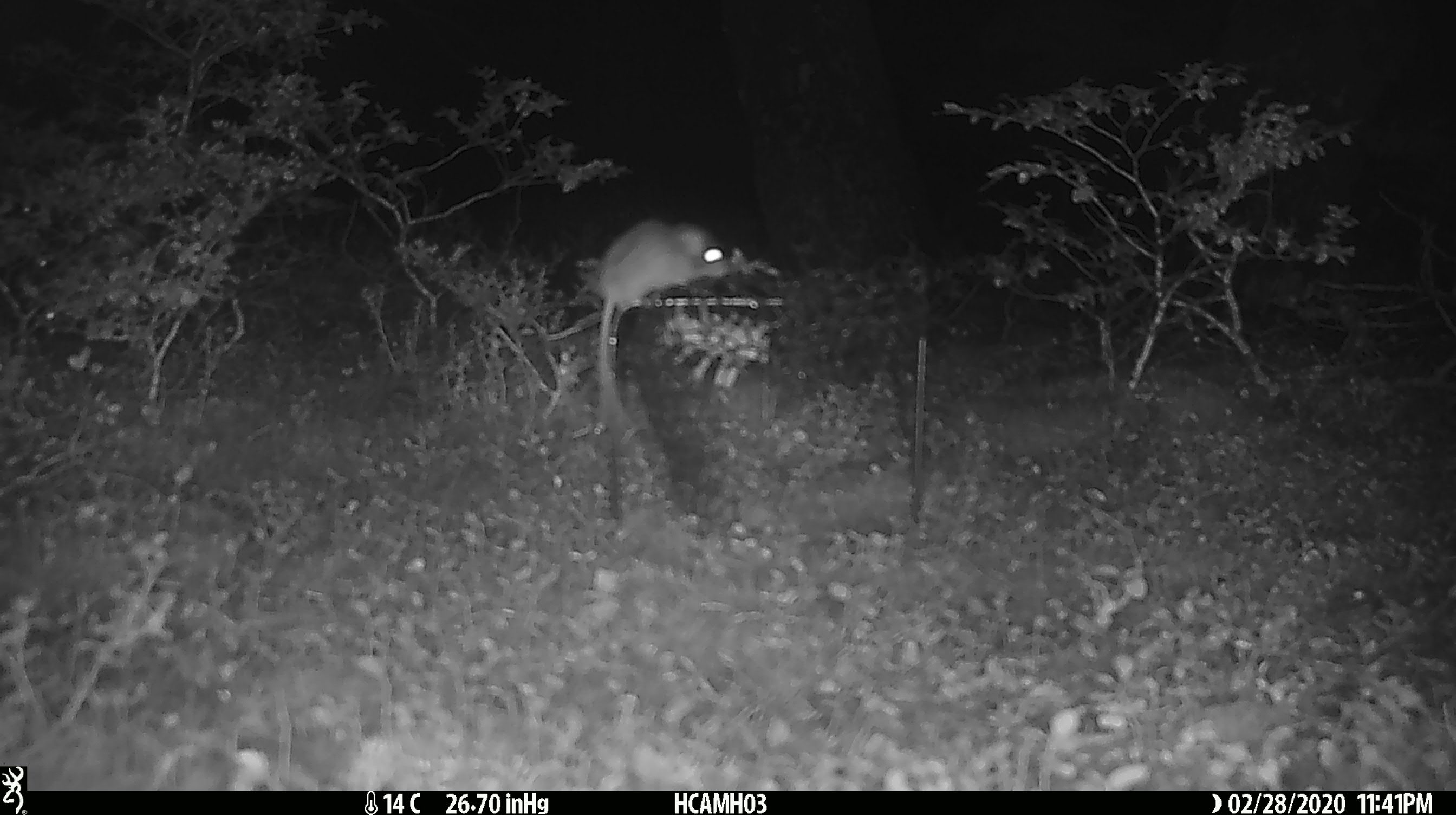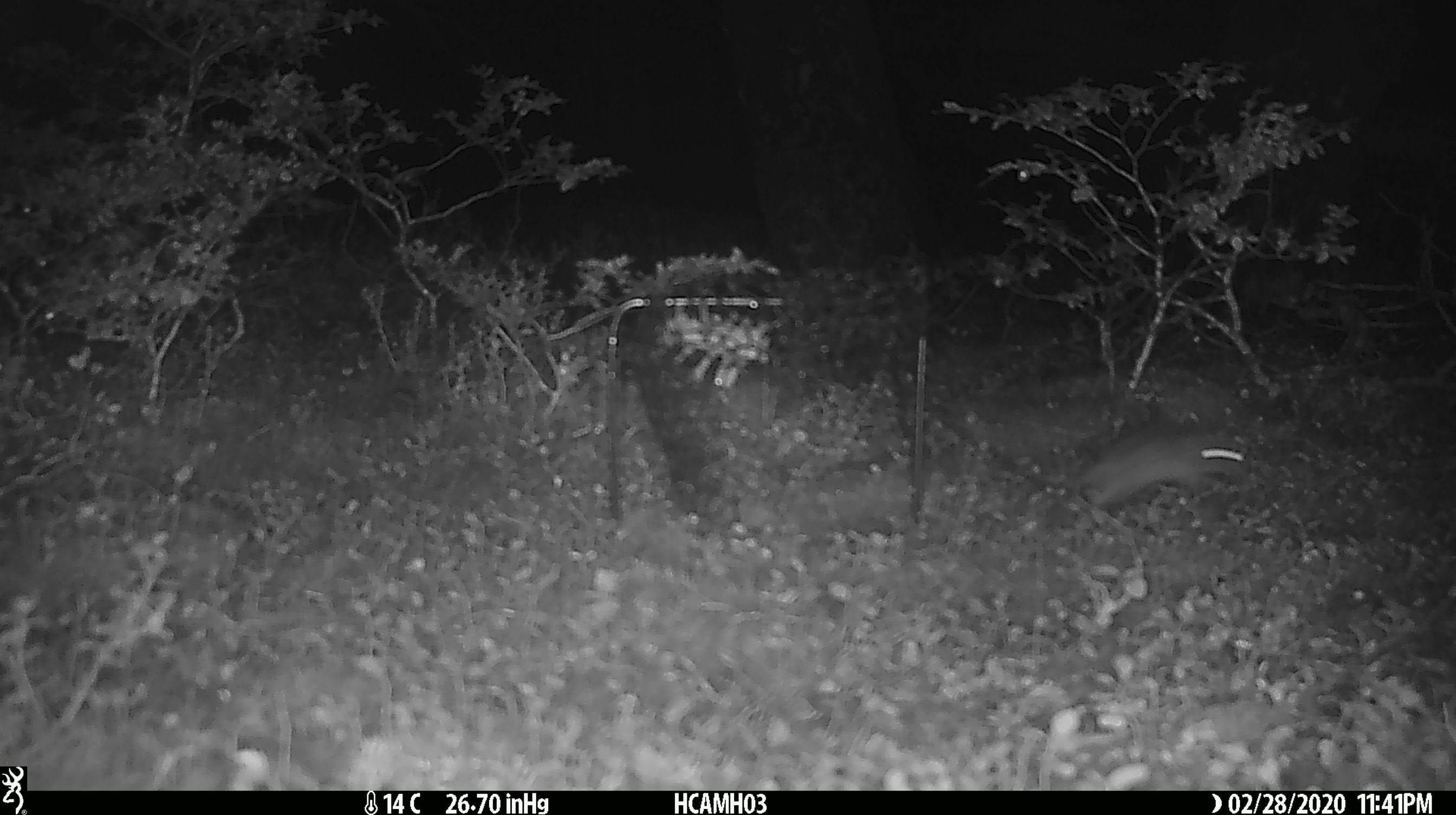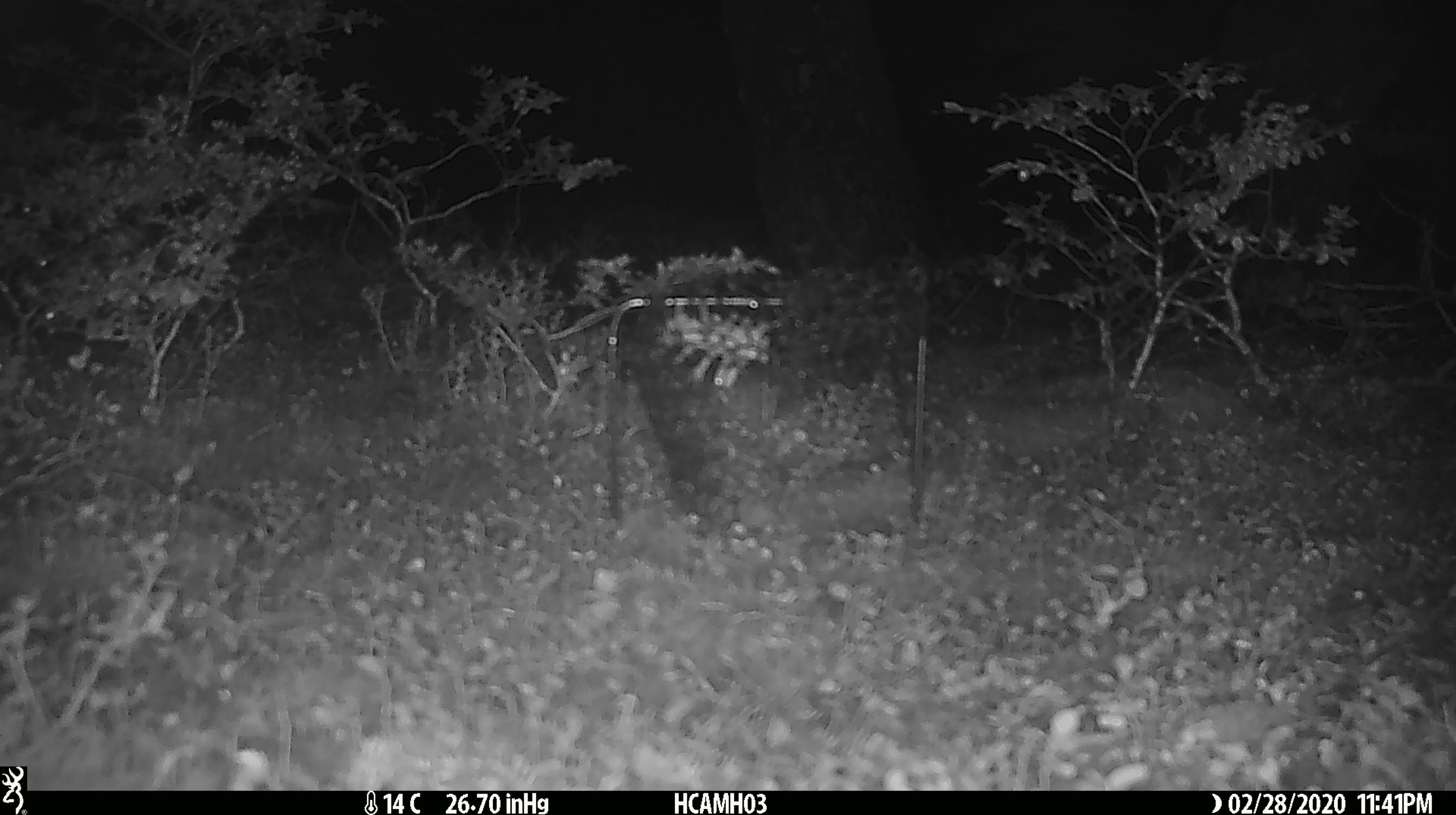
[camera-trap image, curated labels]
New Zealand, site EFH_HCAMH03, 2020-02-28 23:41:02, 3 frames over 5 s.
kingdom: Animalia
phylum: Chordata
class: Mammalia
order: Rodentia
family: Muridae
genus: Mus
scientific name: Mus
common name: mouse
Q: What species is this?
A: Mouse (Mus).